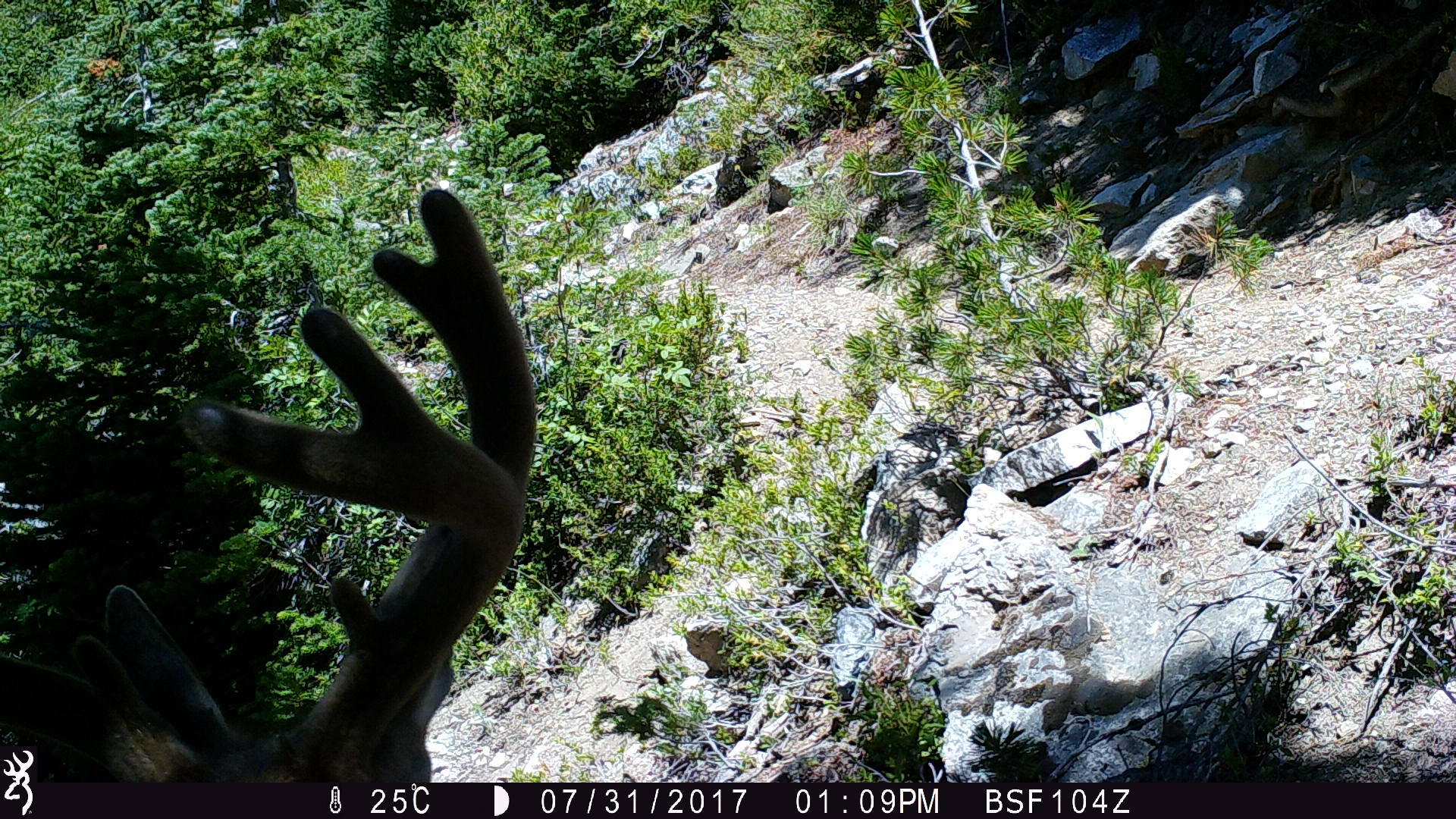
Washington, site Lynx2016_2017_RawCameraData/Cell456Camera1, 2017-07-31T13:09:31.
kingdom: Animalia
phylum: Chordata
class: Mammalia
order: Artiodactyla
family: Cervidae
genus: Odocoileus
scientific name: Odocoileus hemionus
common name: mule deer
Odocoileus hemionus (mule deer). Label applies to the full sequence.